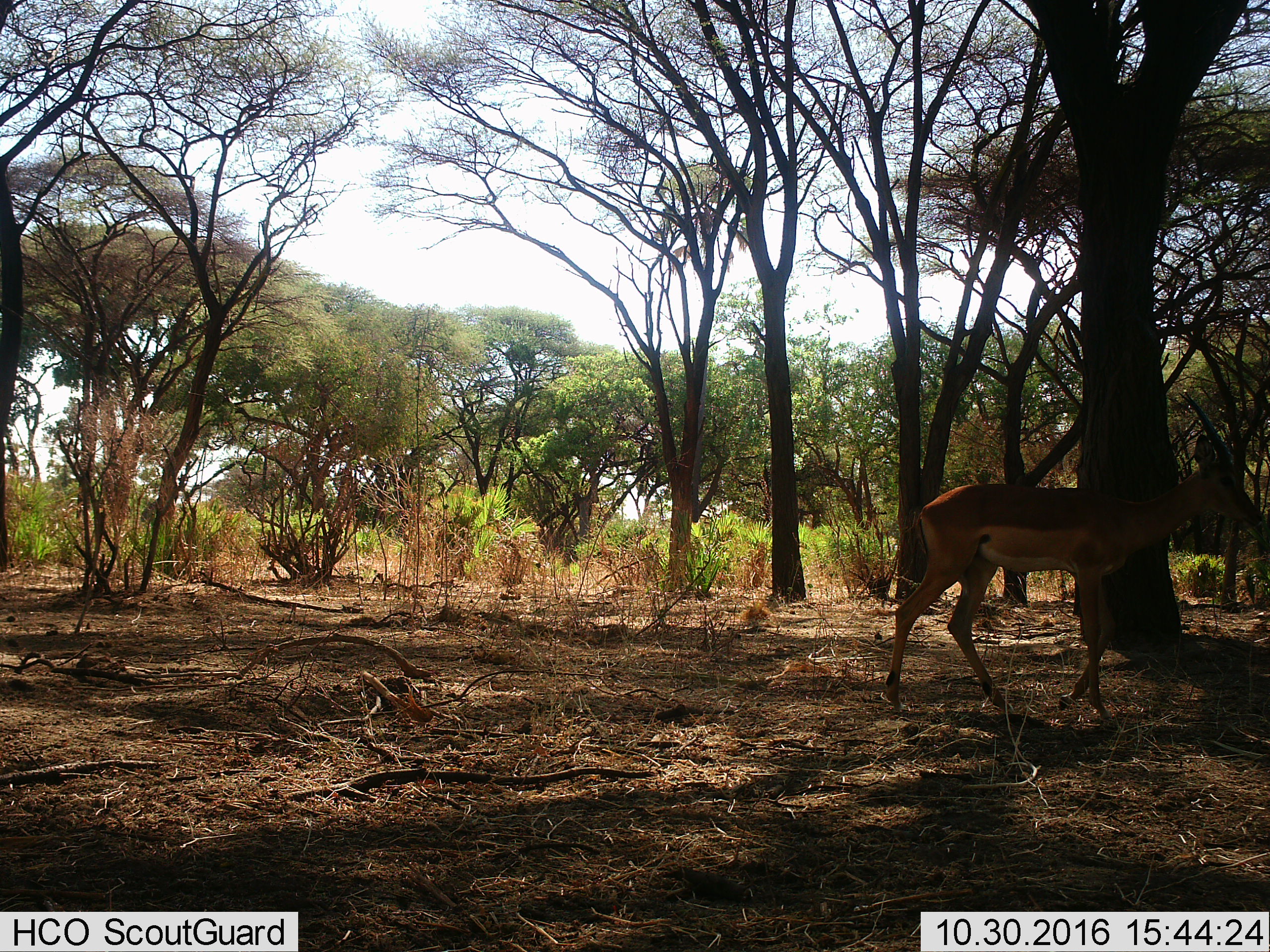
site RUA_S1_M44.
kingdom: Animalia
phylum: Chordata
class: Mammalia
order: Artiodactyla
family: Bovidae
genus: Aepyceros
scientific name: Aepyceros melampus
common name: impala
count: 1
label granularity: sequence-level